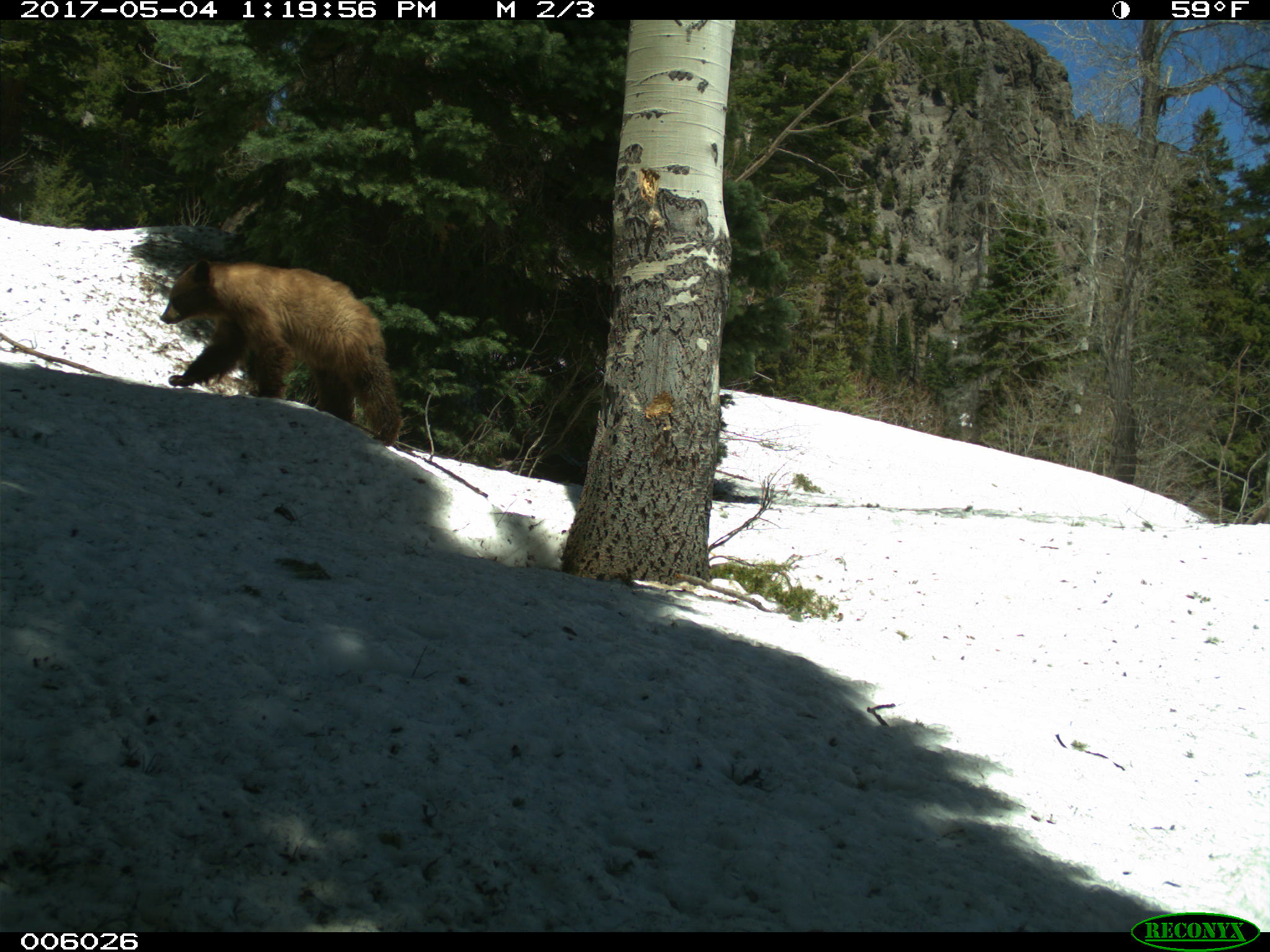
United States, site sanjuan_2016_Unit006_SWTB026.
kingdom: Animalia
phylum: Chordata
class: Mammalia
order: Carnivora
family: Ursidae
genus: Ursus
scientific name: Ursus americanus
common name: american black bear